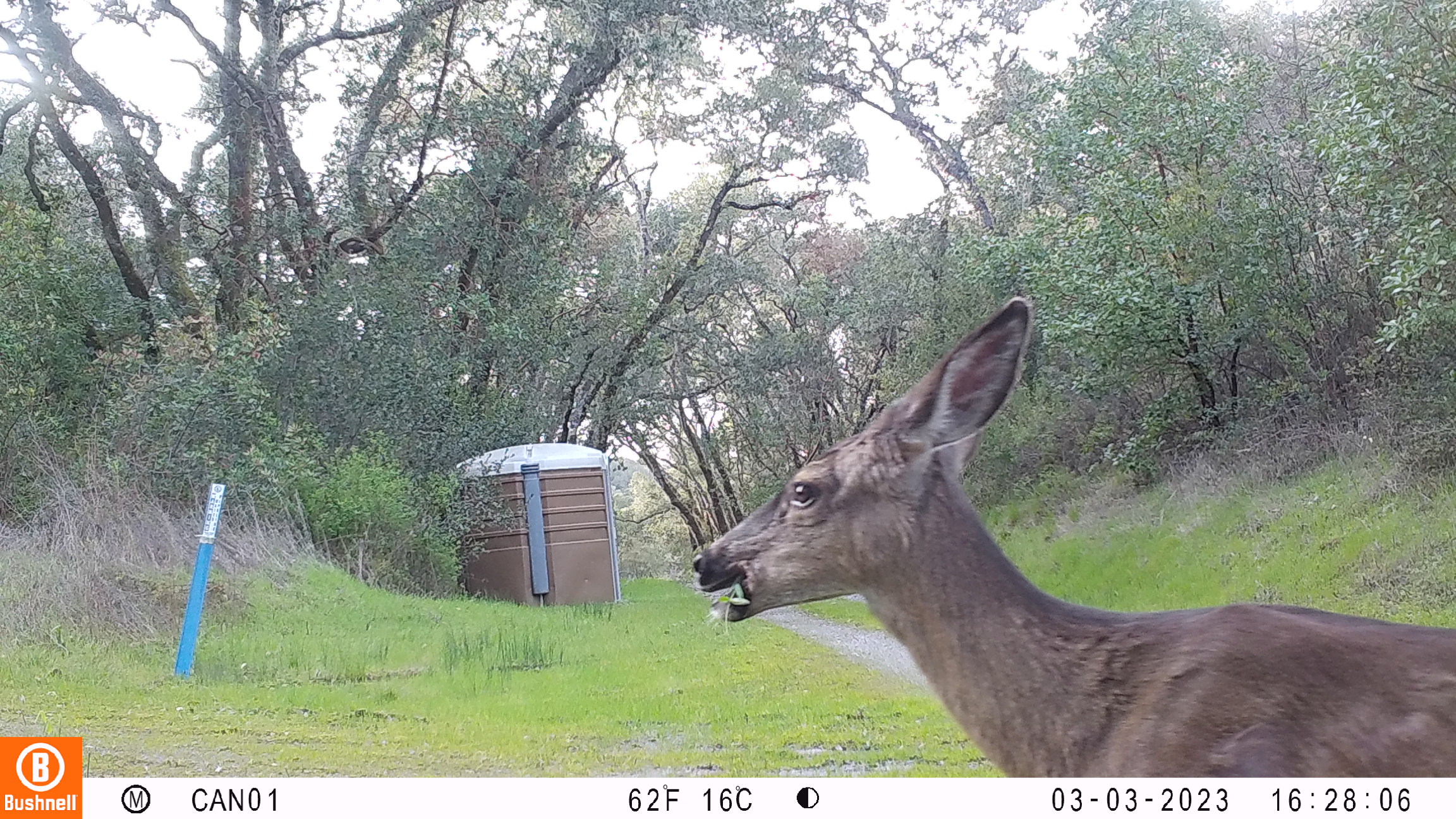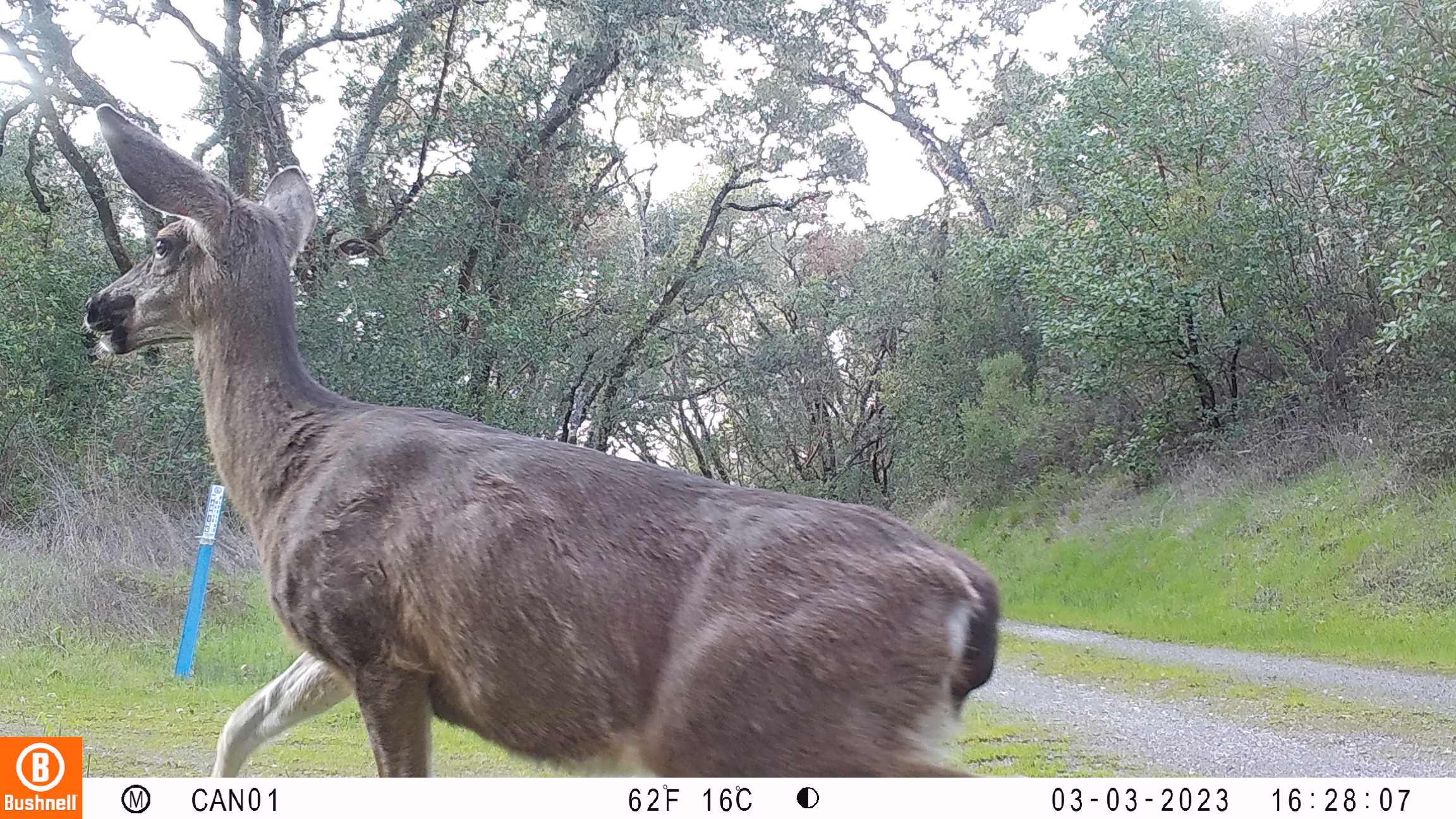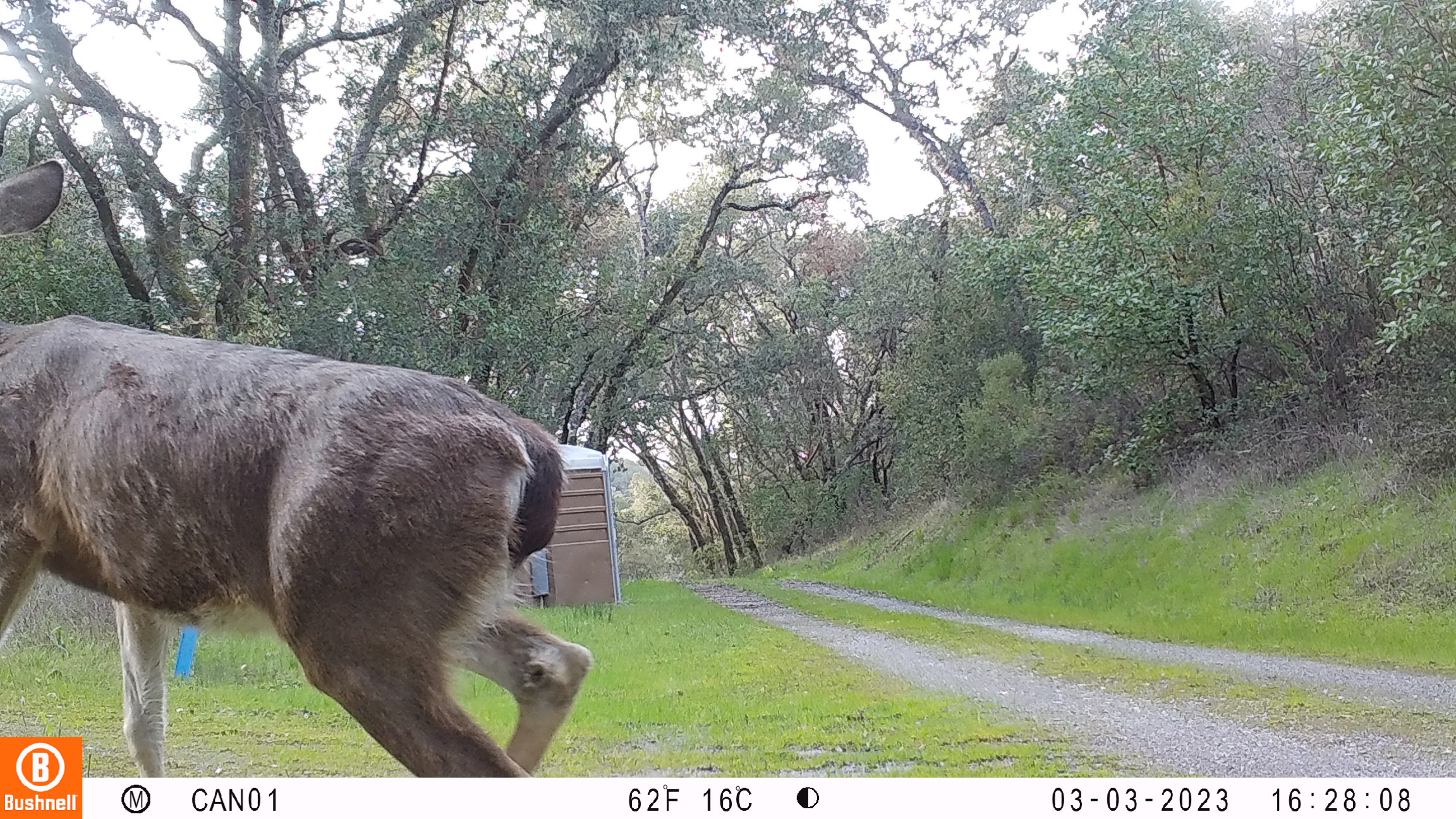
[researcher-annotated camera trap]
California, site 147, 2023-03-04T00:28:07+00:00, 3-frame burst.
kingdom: Animalia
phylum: Chordata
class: Mammalia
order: Artiodactyla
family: Cervidae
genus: Odocoileus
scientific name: Odocoileus hemionus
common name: mule deer